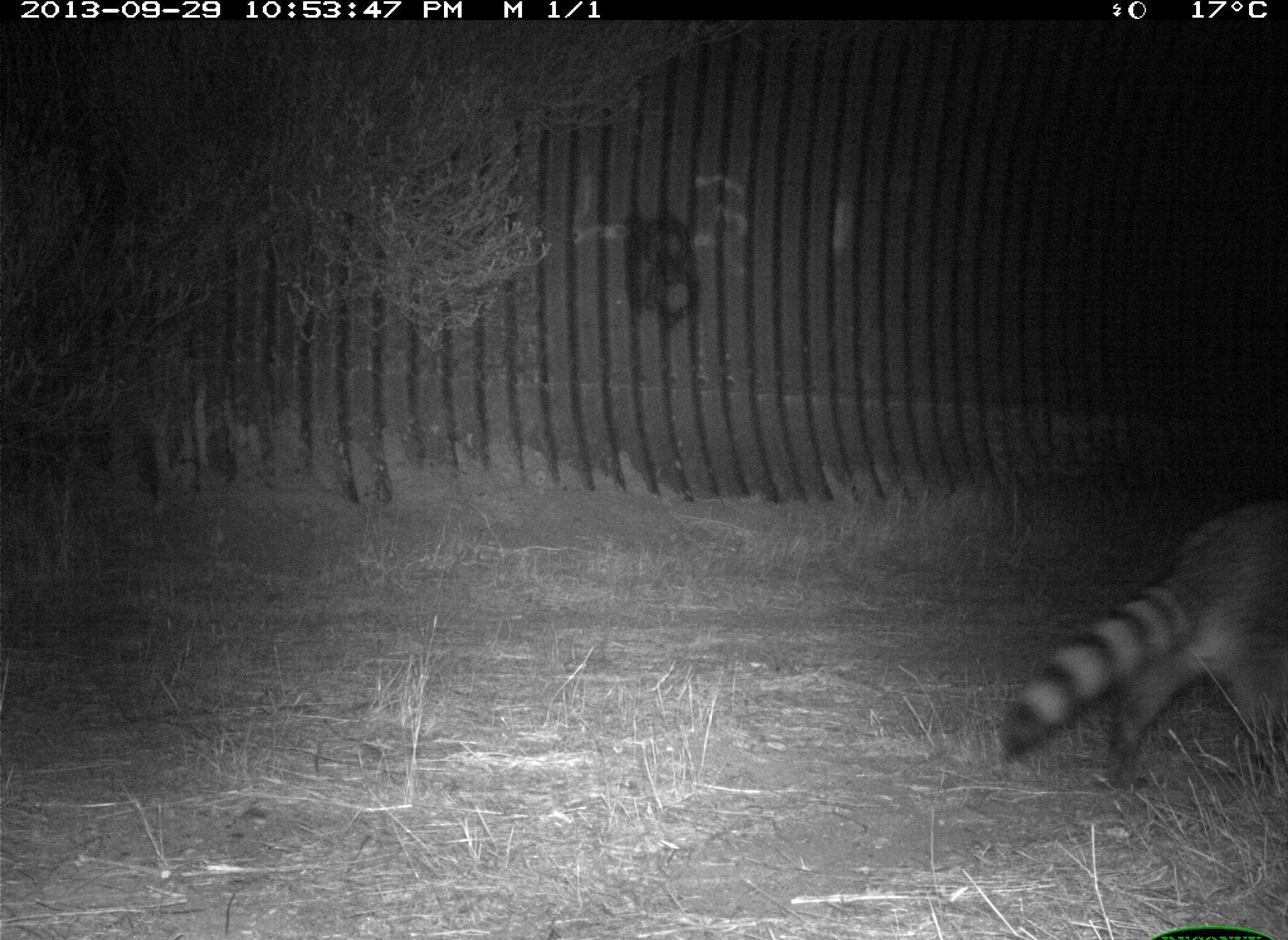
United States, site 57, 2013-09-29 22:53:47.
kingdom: Animalia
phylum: Chordata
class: Mammalia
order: Carnivora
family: Procyonidae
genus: Procyon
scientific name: Procyon lotor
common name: raccoon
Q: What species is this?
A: Raccoon (Procyon lotor).